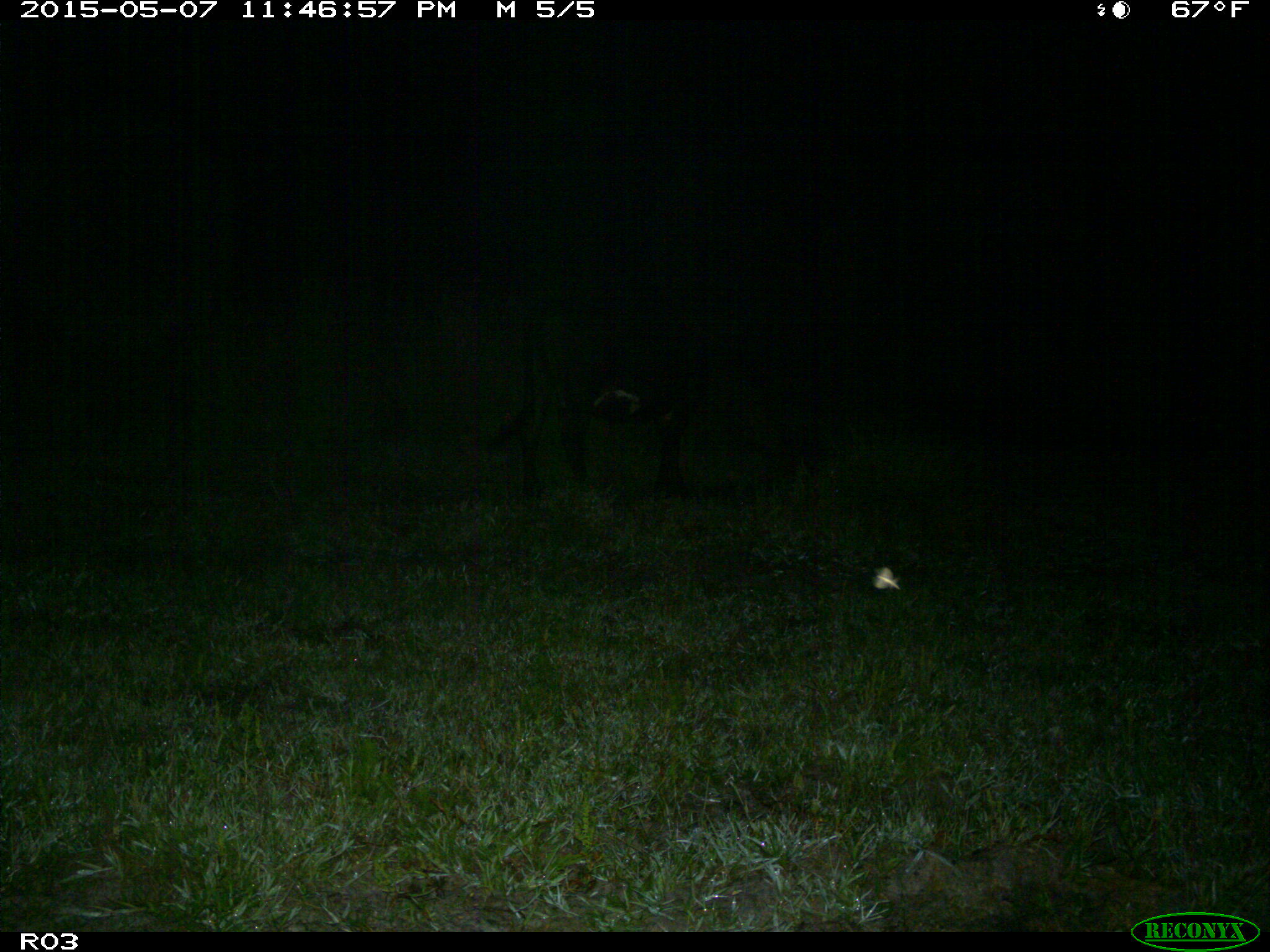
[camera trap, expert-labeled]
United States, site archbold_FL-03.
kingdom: Animalia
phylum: Chordata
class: Mammalia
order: Artiodactyla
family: Bovidae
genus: Bos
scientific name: Bos taurus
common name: domestic cow